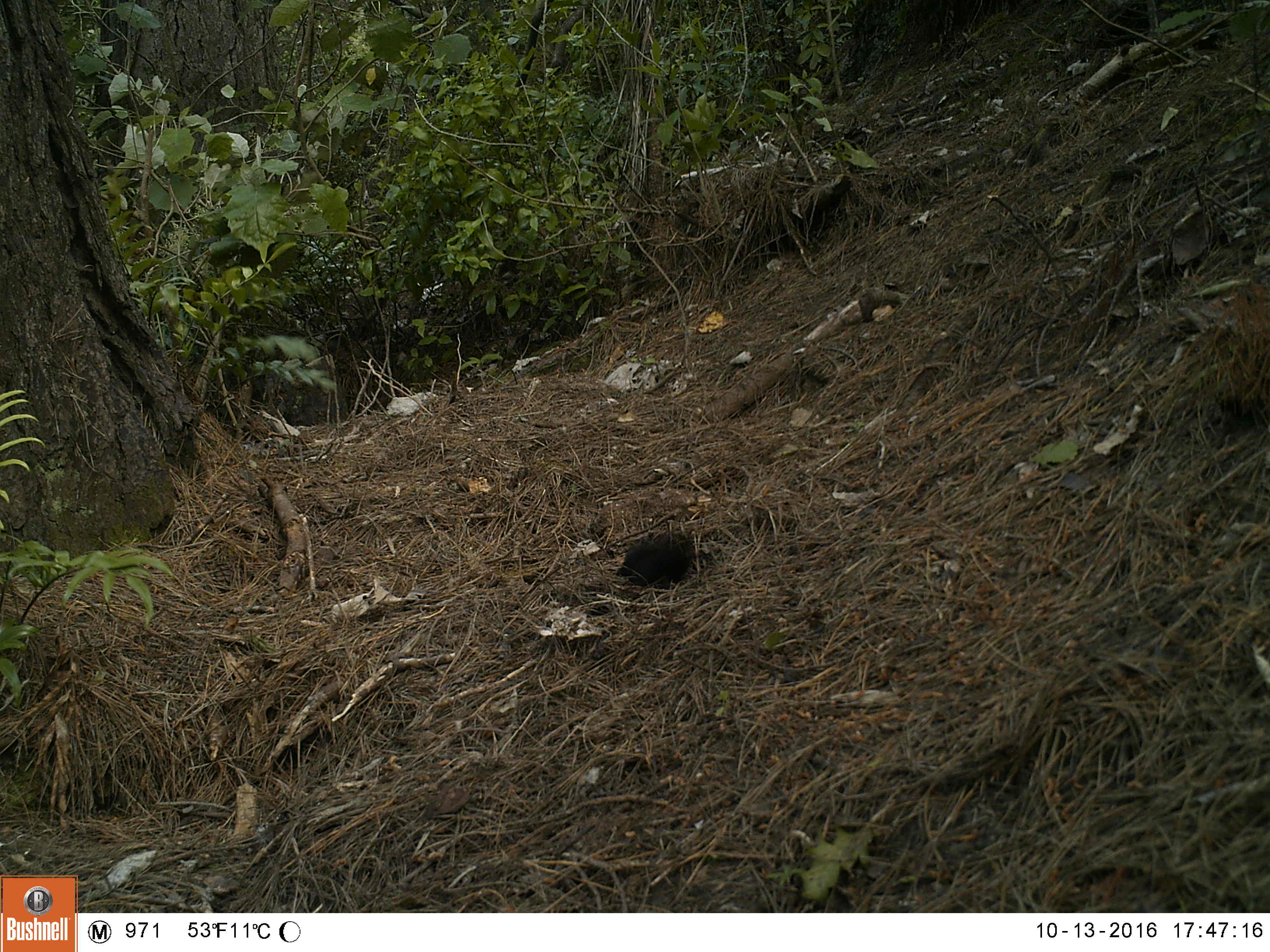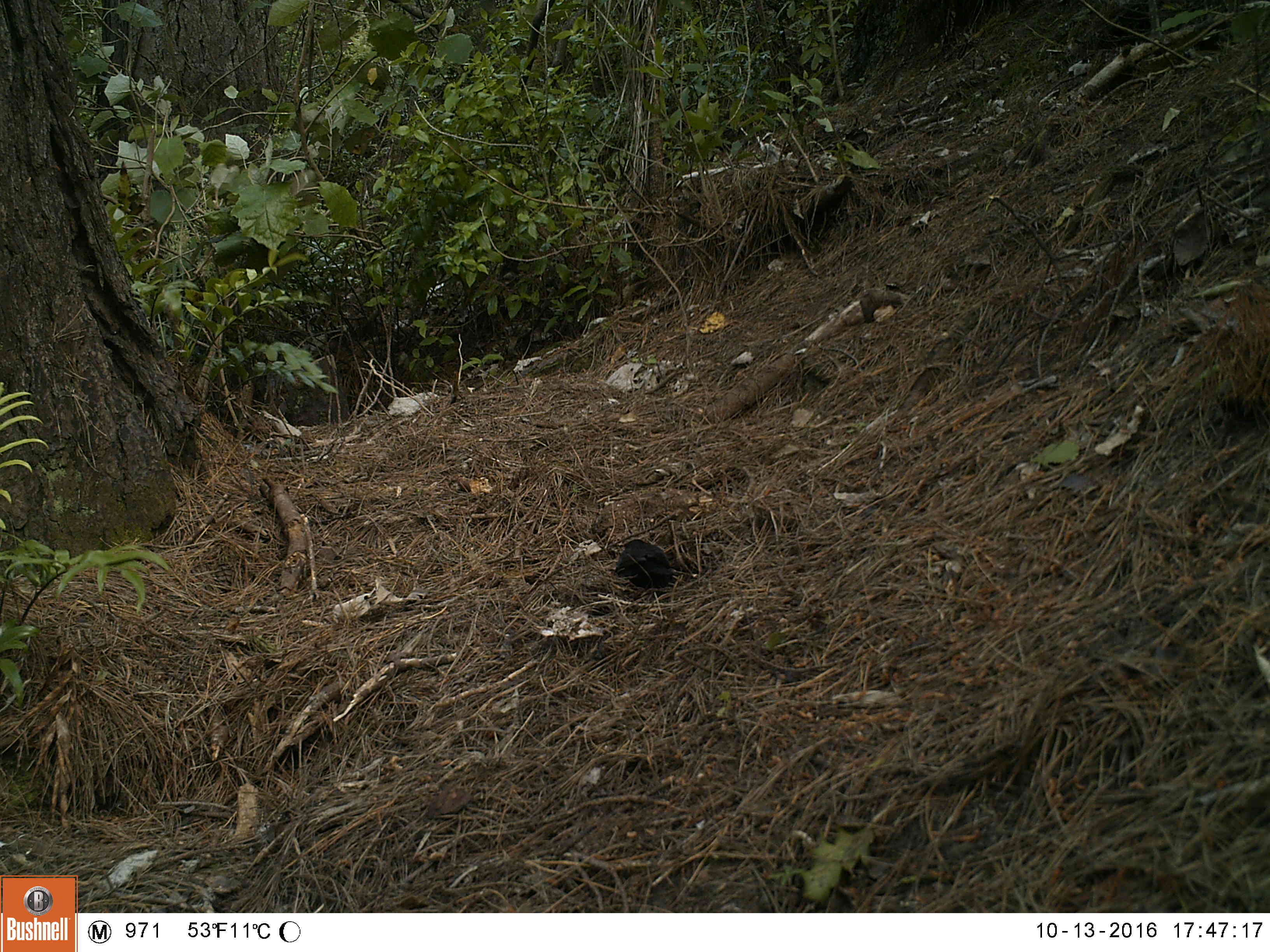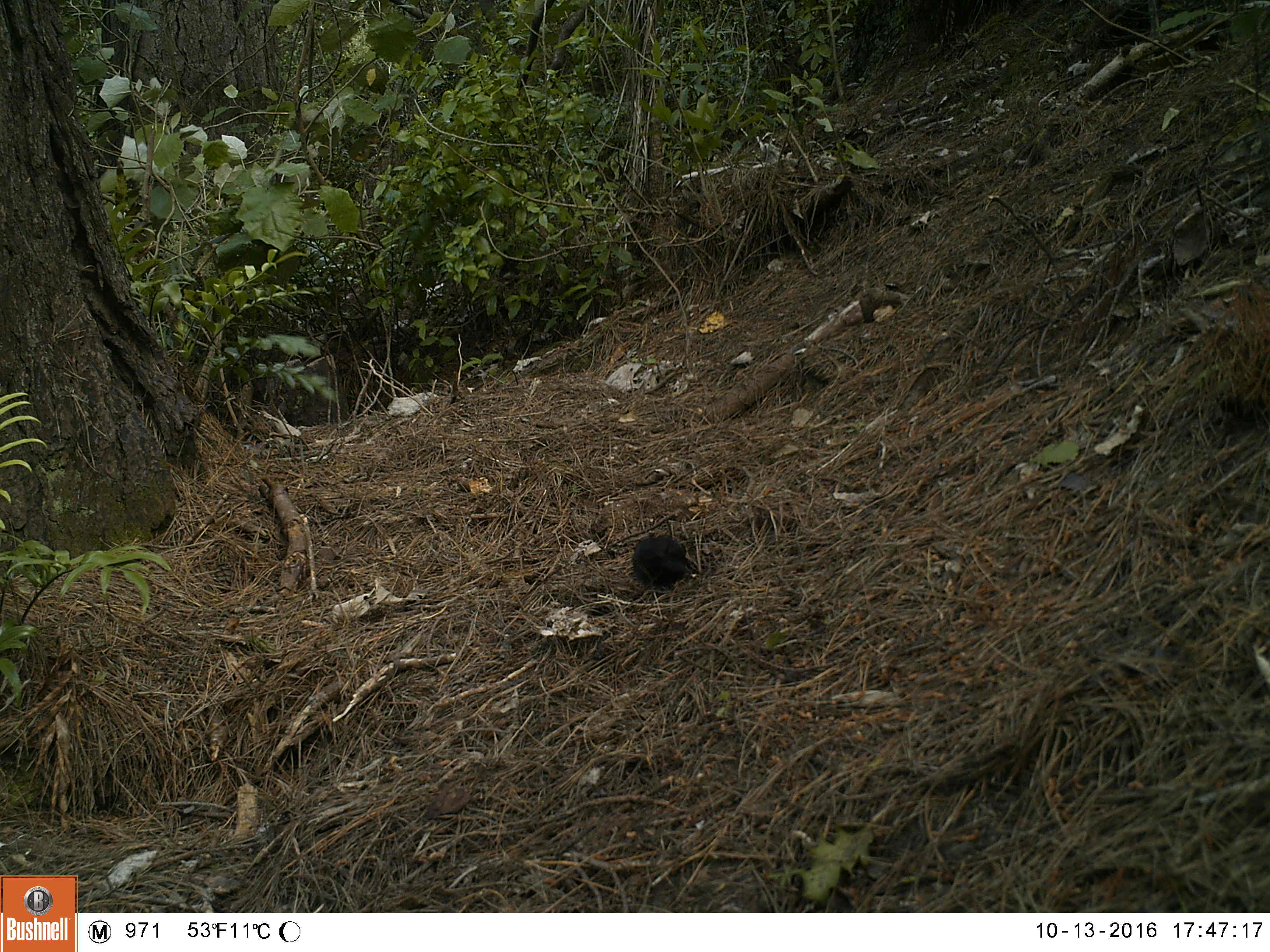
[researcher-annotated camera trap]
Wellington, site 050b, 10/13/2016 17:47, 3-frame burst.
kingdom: Animalia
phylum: Chordata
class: Aves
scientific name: Aves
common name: bird